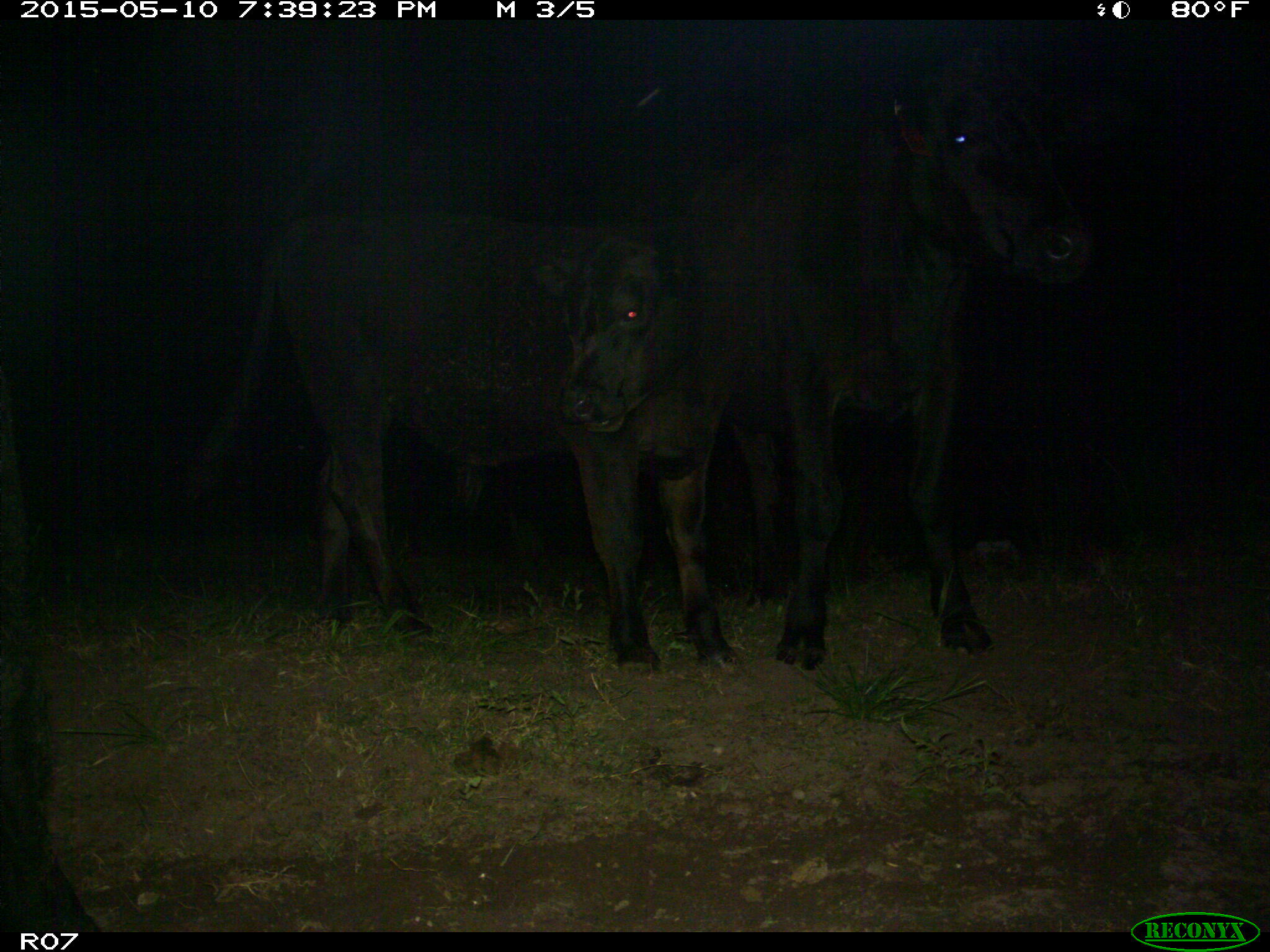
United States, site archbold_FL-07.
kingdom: Animalia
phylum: Chordata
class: Mammalia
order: Artiodactyla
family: Bovidae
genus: Bos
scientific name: Bos taurus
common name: domestic cow